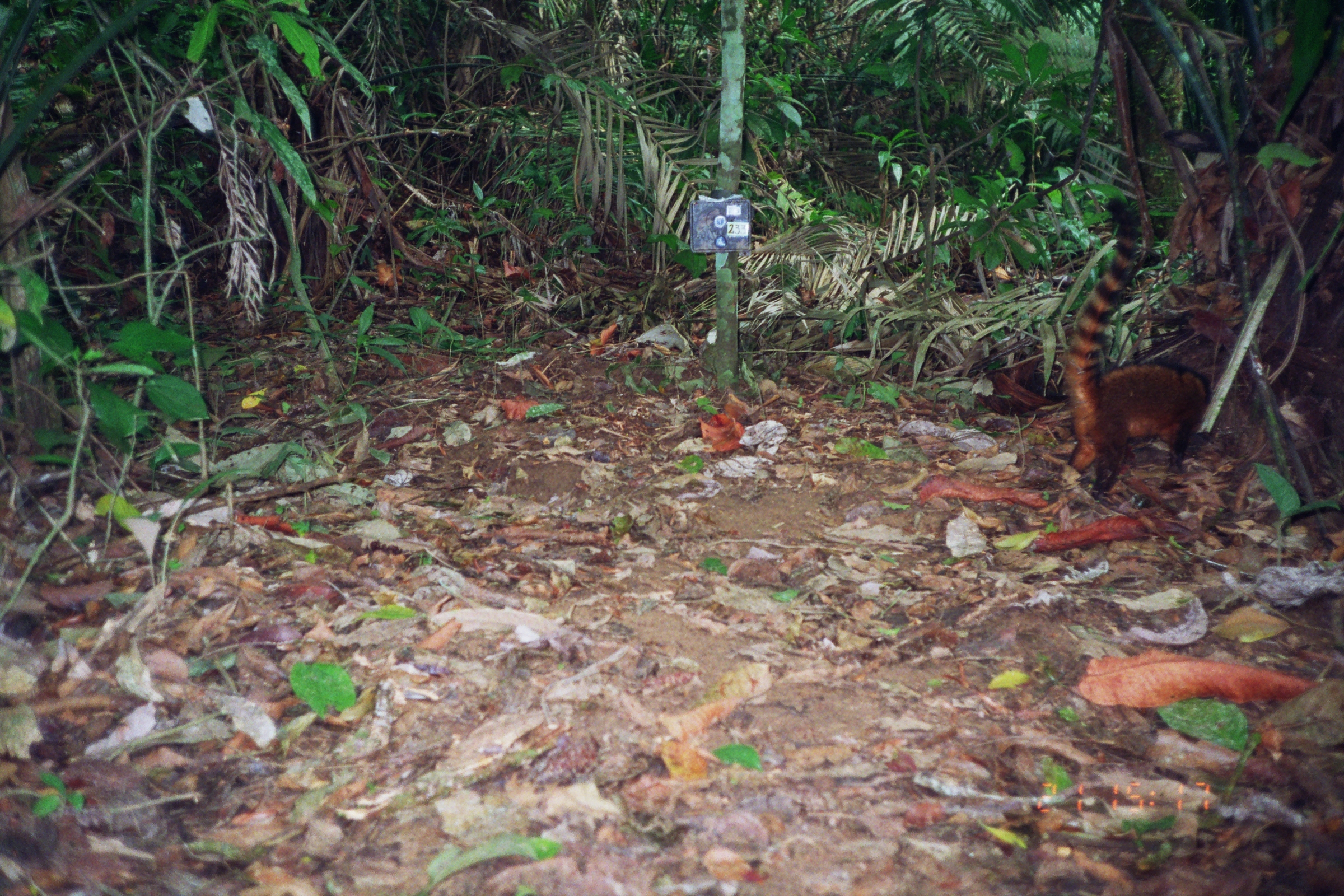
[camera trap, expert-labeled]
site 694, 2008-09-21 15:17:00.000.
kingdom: Animalia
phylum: Chordata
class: Mammalia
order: Carnivora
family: Procyonidae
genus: Nasua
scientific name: Nasua nasua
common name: south american coati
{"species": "Nasua nasua (south american coati)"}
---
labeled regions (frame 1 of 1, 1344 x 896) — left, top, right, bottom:
nasua nasua: 1062, 198, 1211, 500